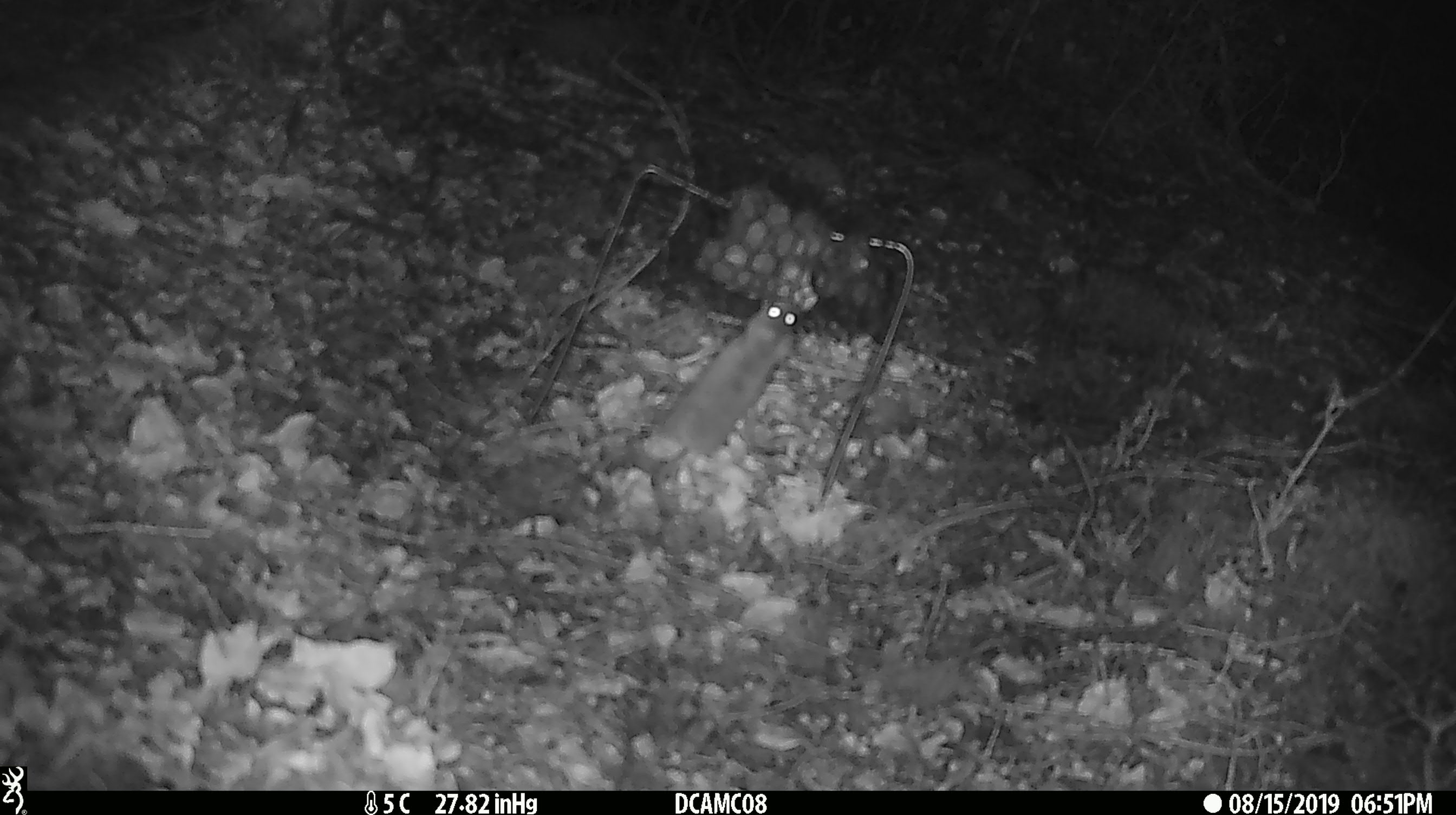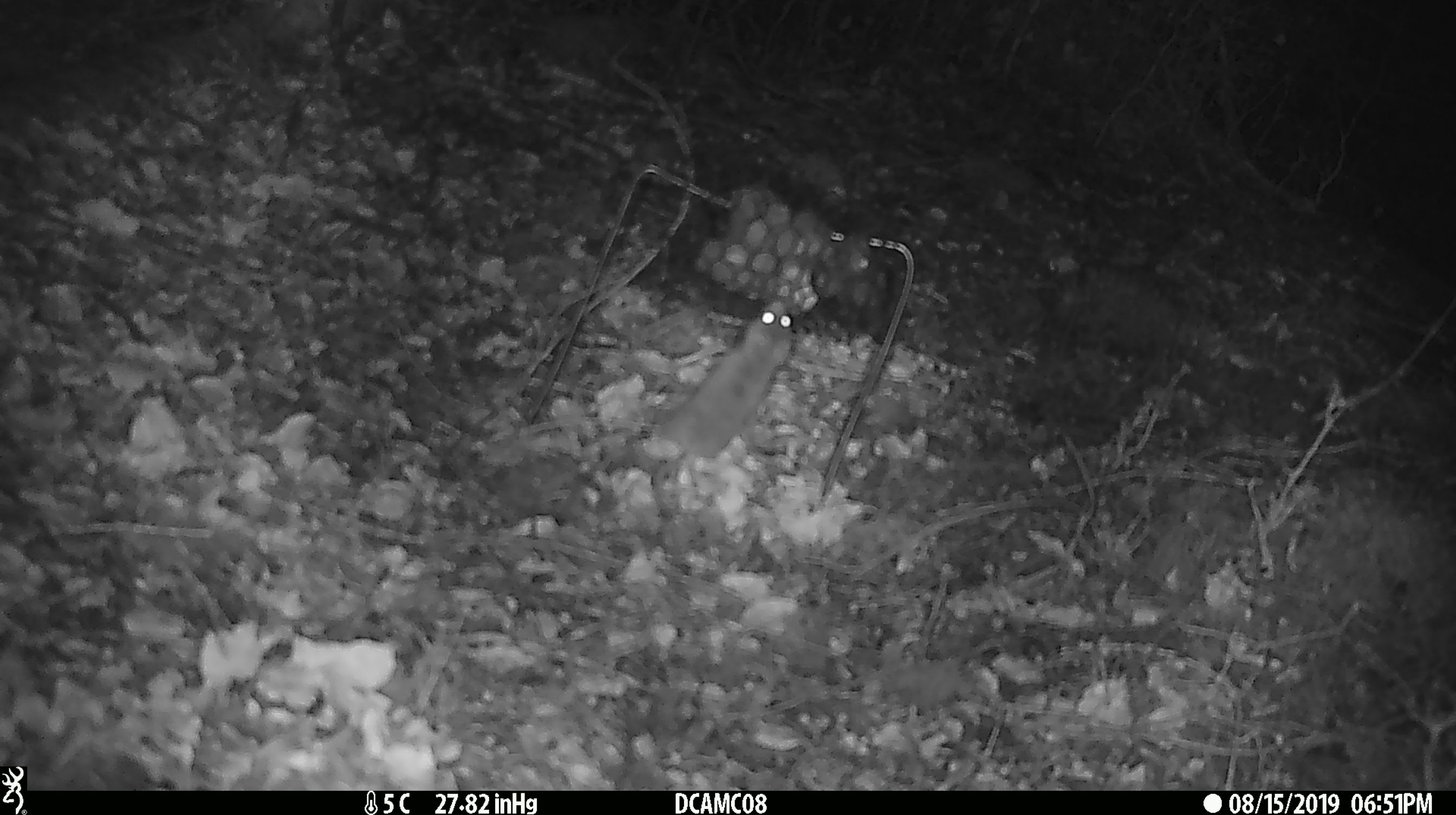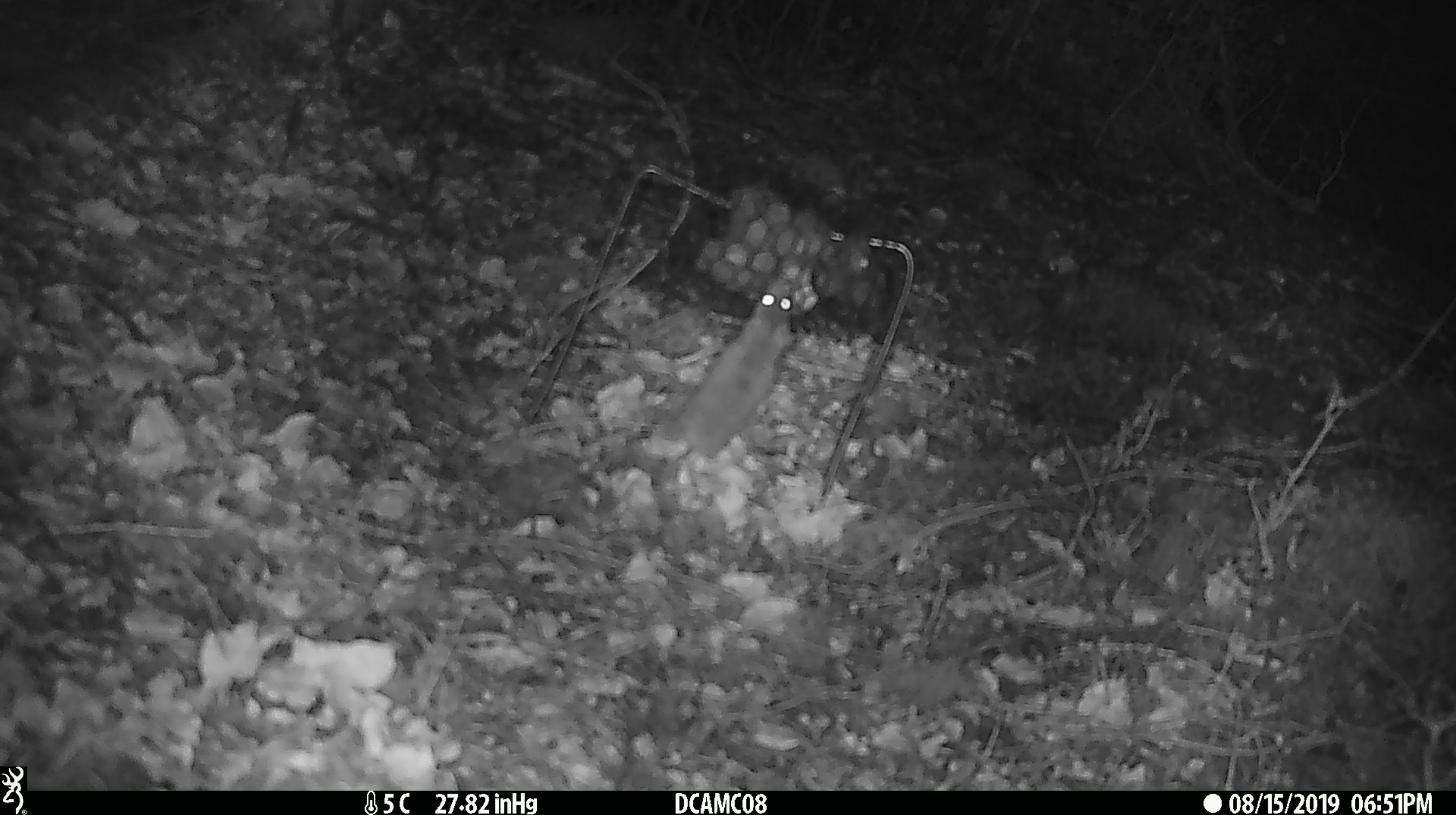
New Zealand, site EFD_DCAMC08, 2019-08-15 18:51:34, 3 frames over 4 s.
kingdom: Animalia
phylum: Chordata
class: Mammalia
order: Rodentia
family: Muridae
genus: Mus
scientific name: Mus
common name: mouse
Mouse (Mus).